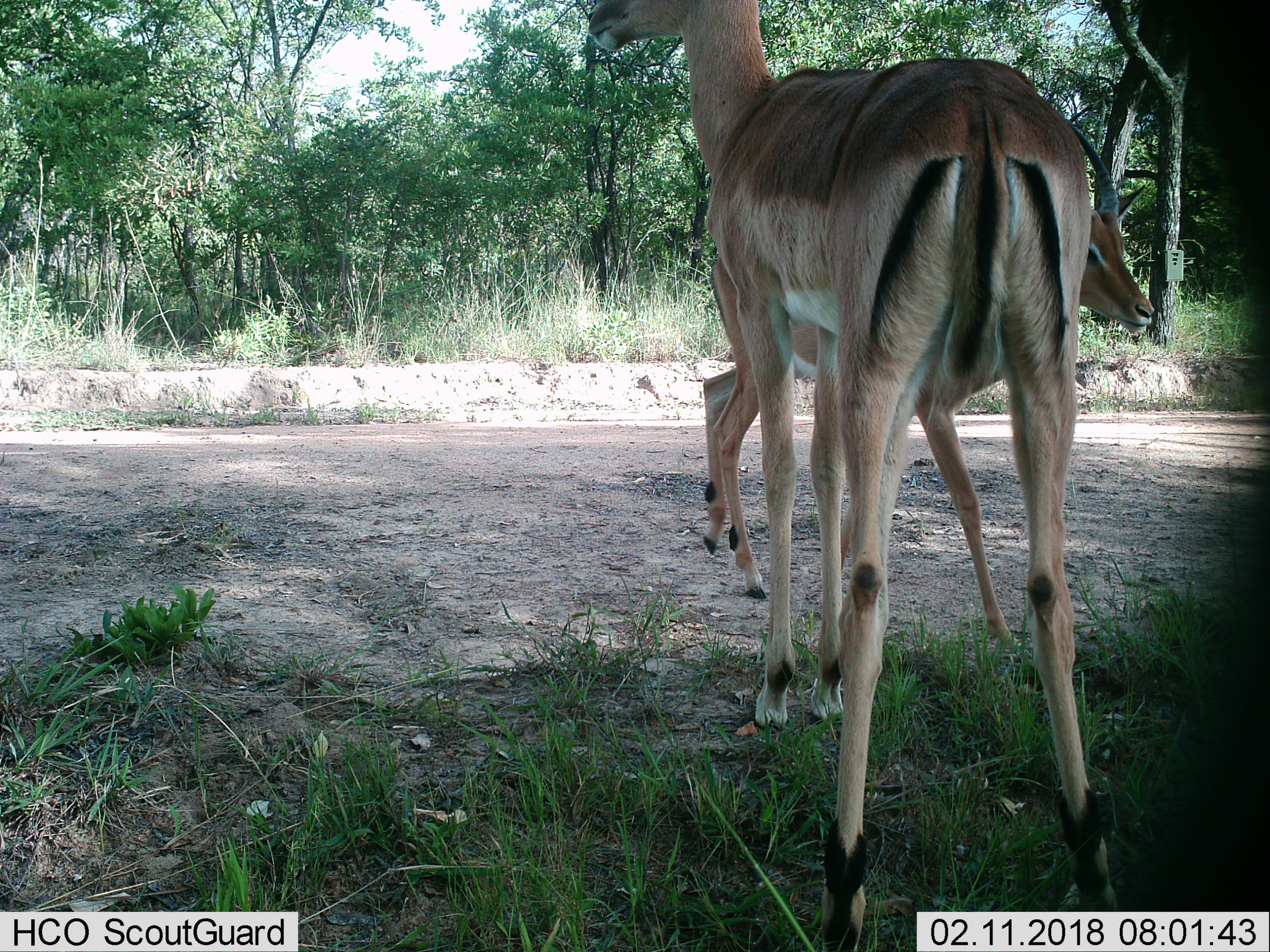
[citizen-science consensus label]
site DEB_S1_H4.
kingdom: Animalia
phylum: Chordata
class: Mammalia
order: Artiodactyla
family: Bovidae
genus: Aepyceros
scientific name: Aepyceros melampus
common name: impala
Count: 2.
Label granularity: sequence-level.